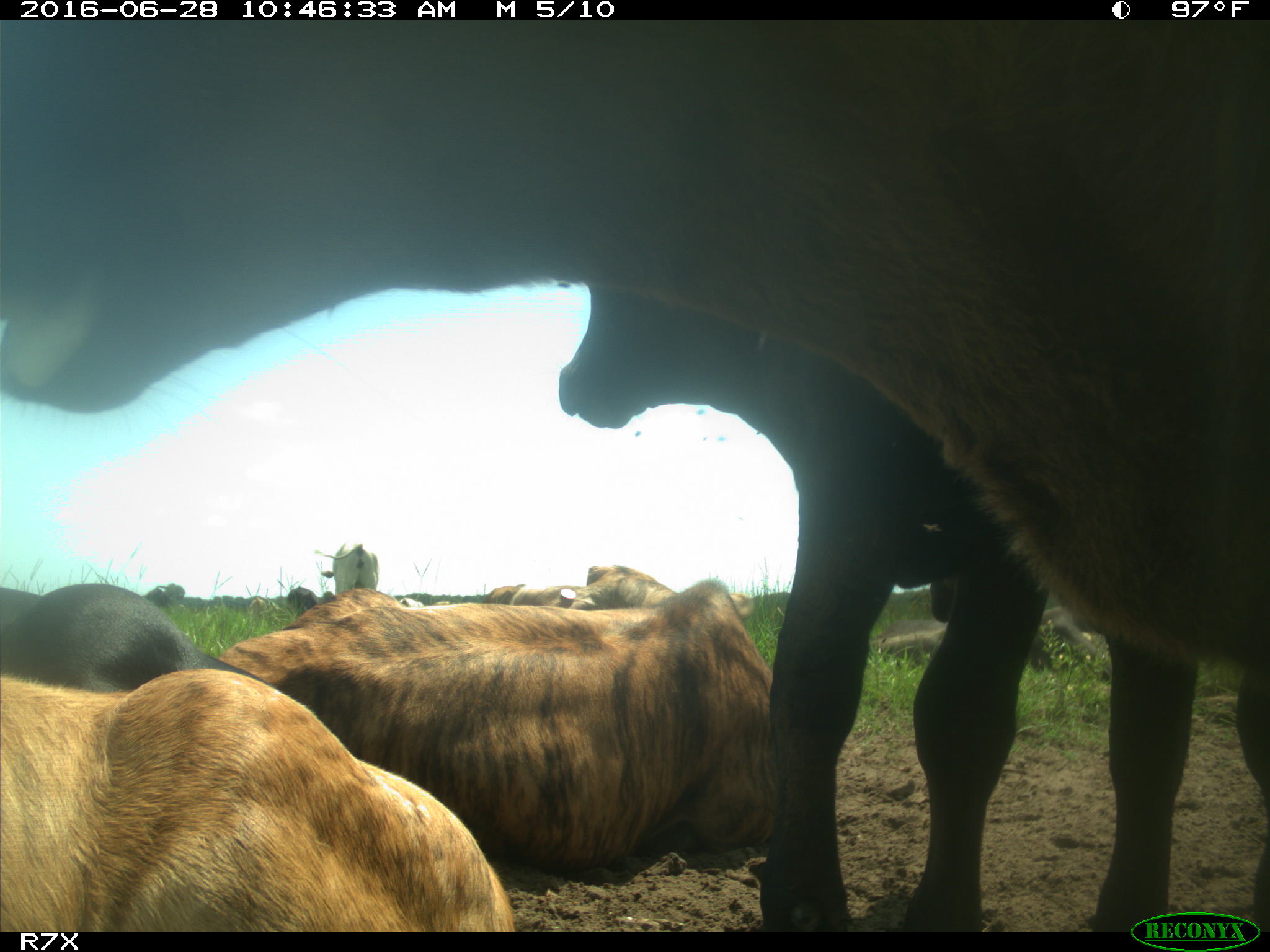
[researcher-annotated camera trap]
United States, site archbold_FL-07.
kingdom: Animalia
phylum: Chordata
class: Mammalia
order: Artiodactyla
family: Bovidae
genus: Bos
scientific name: Bos taurus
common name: domestic cow